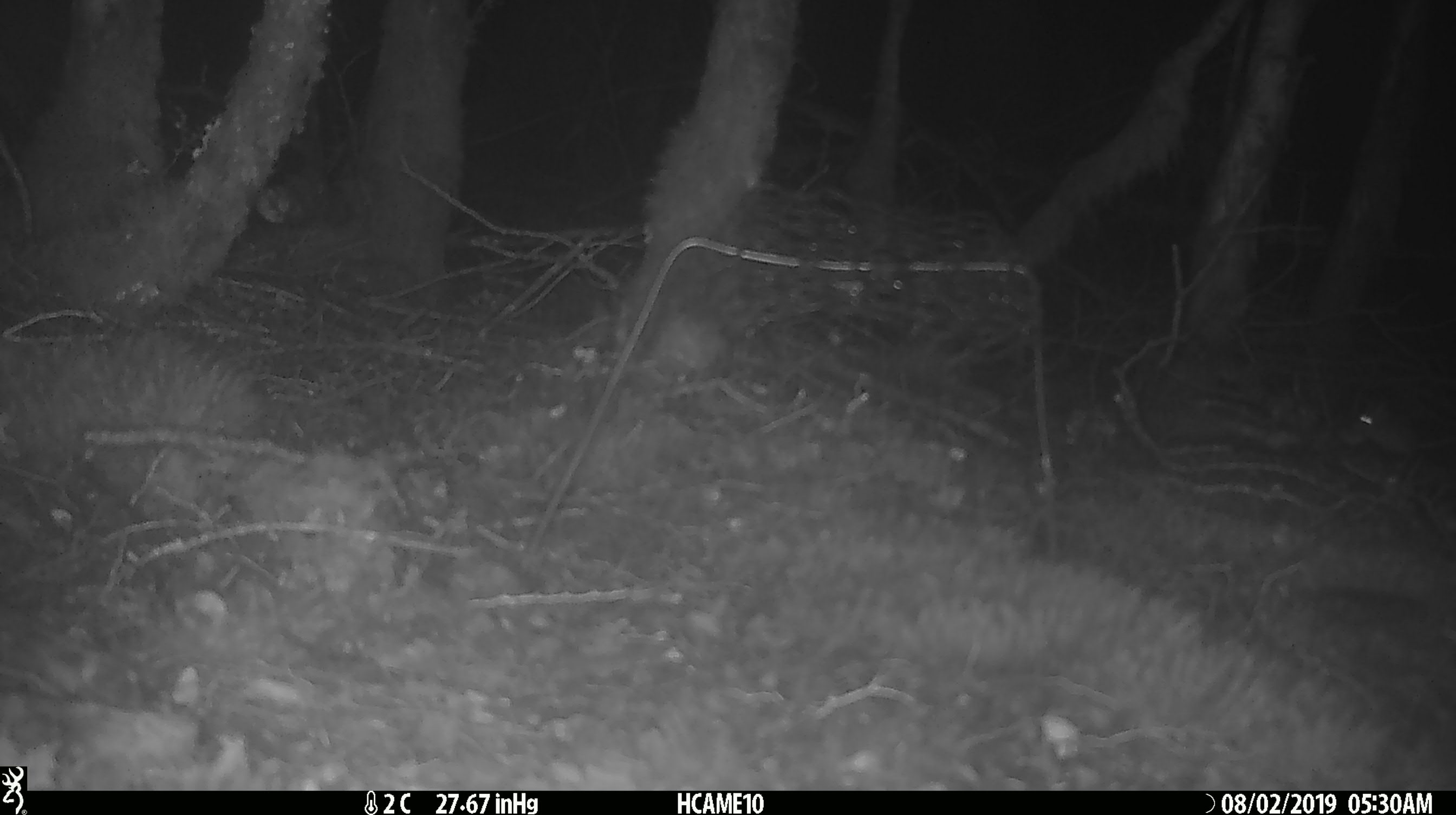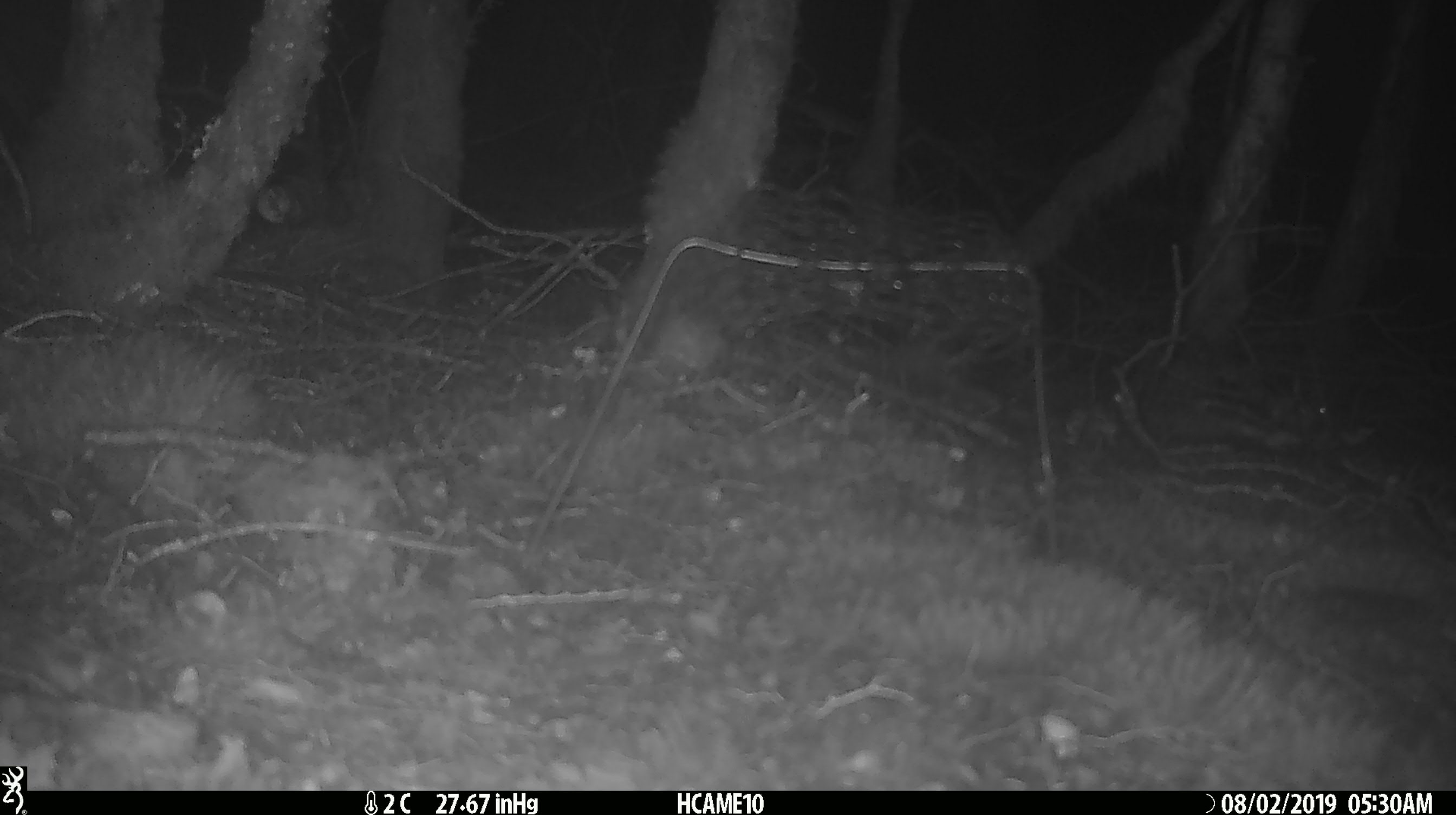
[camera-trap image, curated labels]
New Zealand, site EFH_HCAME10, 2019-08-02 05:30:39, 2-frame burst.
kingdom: Animalia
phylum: Chordata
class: Mammalia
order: Rodentia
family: Muridae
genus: Mus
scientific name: Mus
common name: mouse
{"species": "mouse (Mus)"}